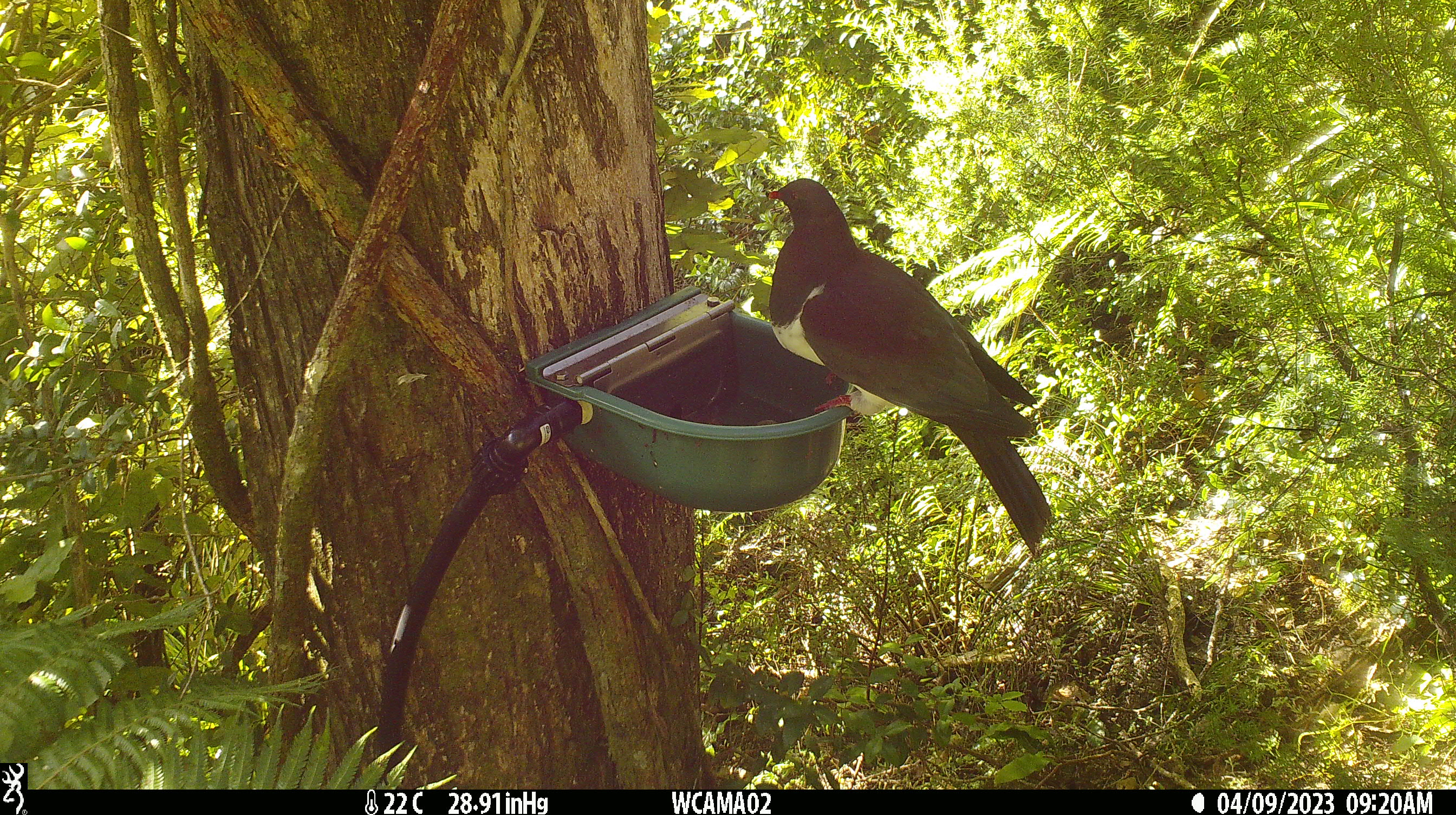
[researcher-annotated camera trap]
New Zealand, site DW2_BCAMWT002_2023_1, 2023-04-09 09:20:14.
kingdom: Animalia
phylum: Chordata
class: Aves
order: Columbiformes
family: Columbidae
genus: Hemiphaga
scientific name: Hemiphaga novaeseelandiae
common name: new zealand pigeon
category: kereru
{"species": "kereru (new zealand pigeon) (Hemiphaga novaeseelandiae)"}